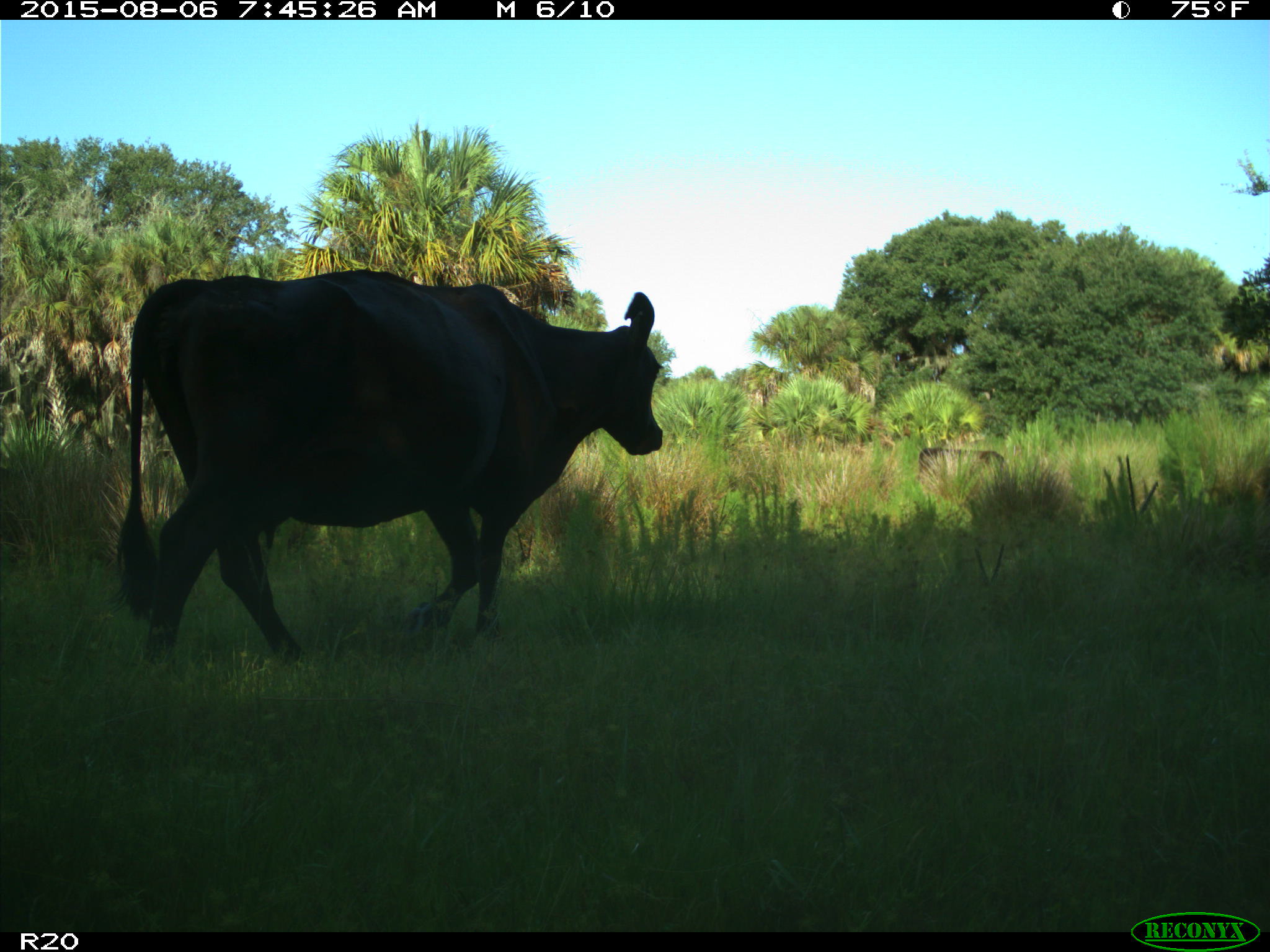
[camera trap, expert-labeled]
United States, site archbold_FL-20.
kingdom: Animalia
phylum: Chordata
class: Mammalia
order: Artiodactyla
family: Bovidae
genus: Bos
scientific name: Bos taurus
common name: domestic cow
Bos taurus (domestic cow).